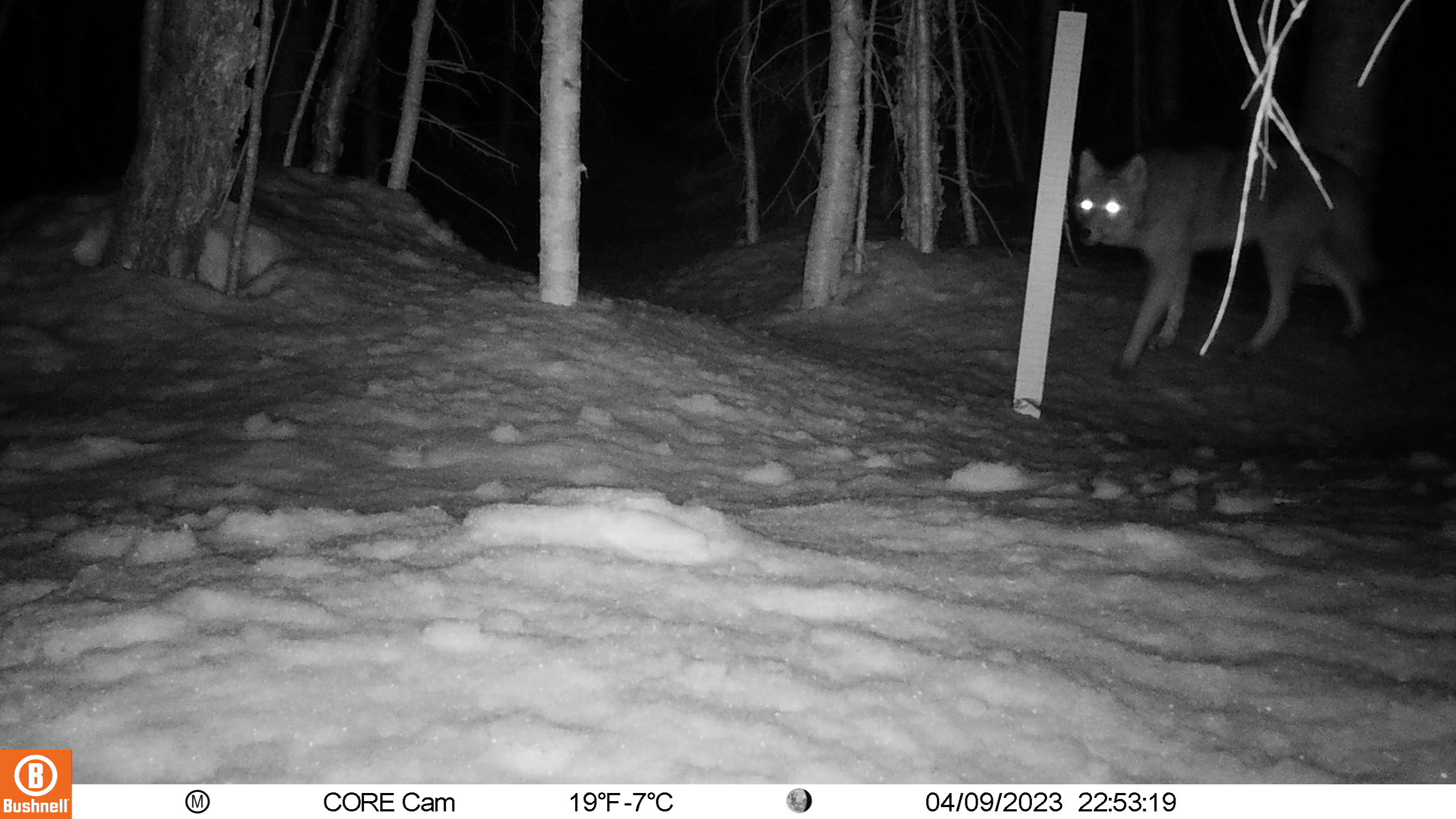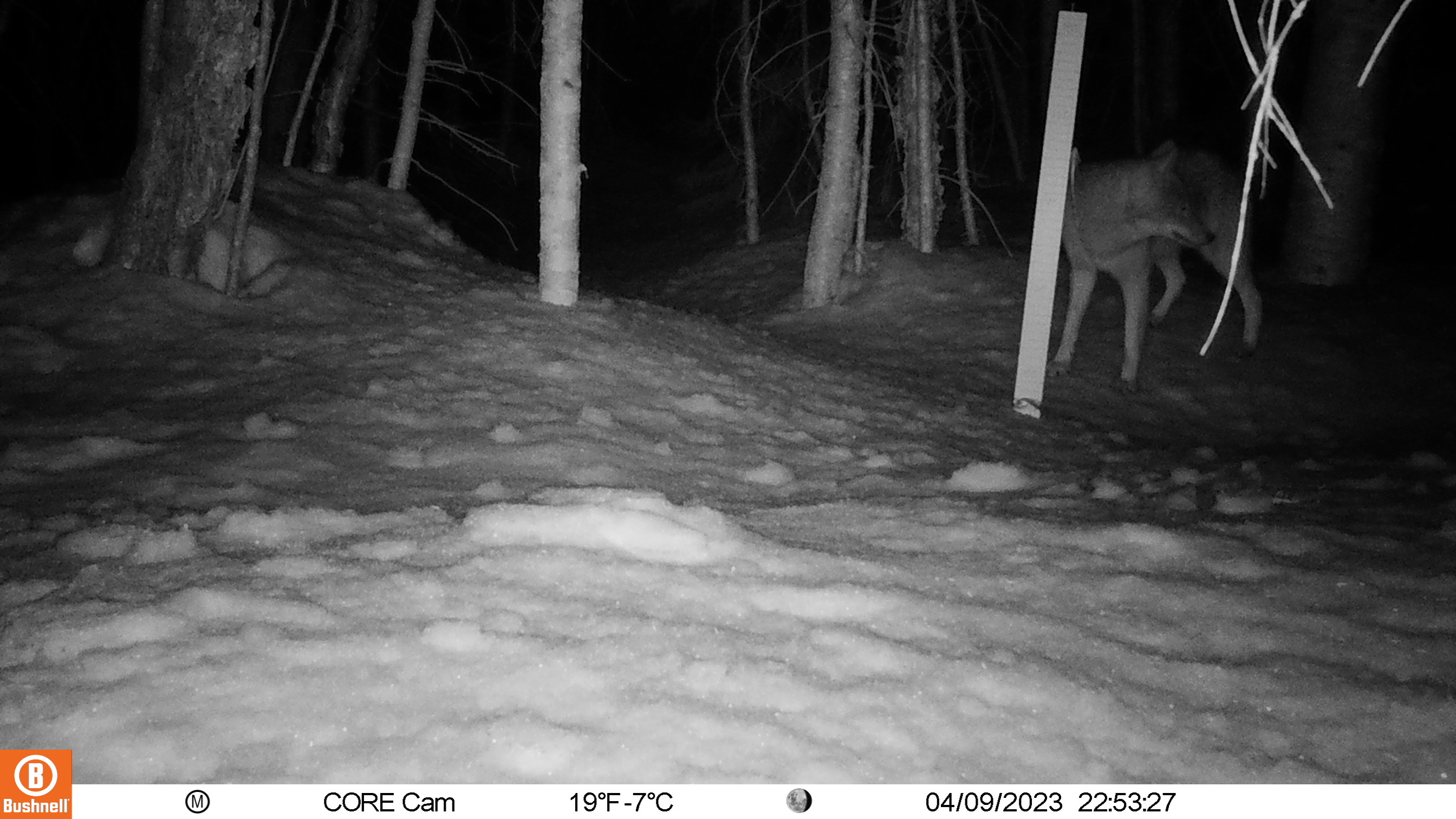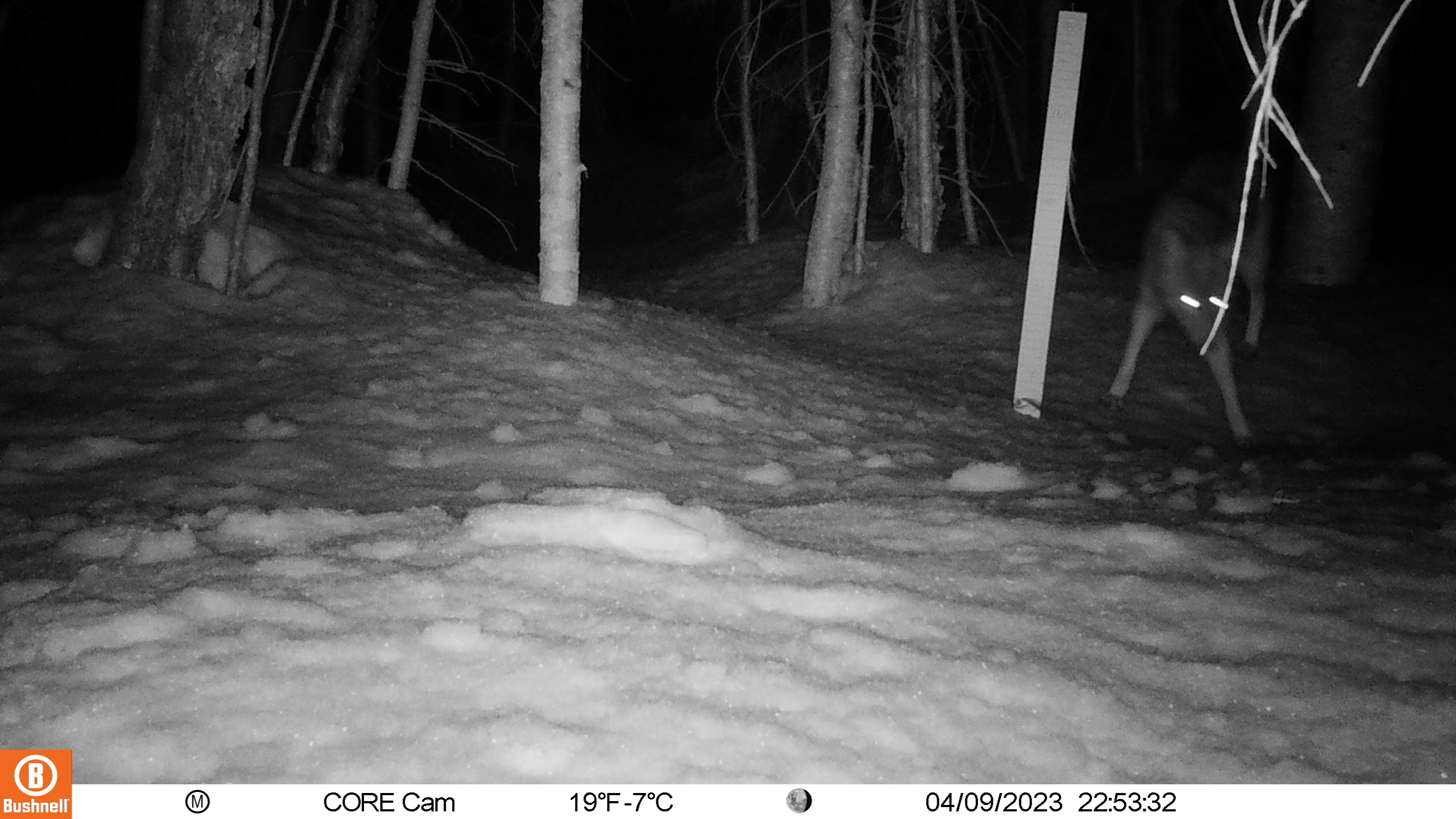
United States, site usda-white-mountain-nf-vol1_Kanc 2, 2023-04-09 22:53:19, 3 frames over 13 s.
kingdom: Animalia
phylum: Chordata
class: Mammalia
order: Carnivora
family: Canidae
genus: Urocyon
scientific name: Urocyon cinereoargenteus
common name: gray fox